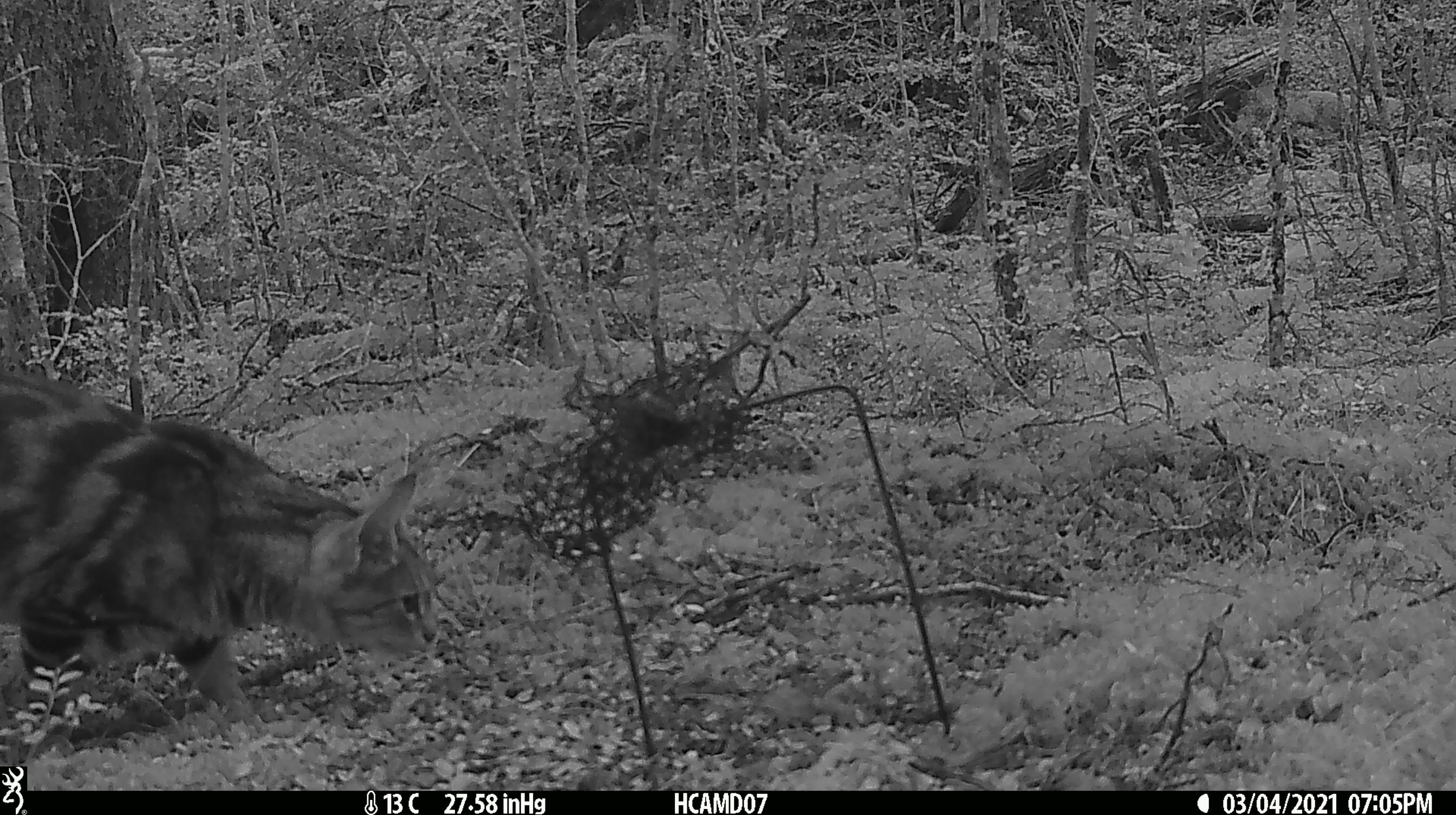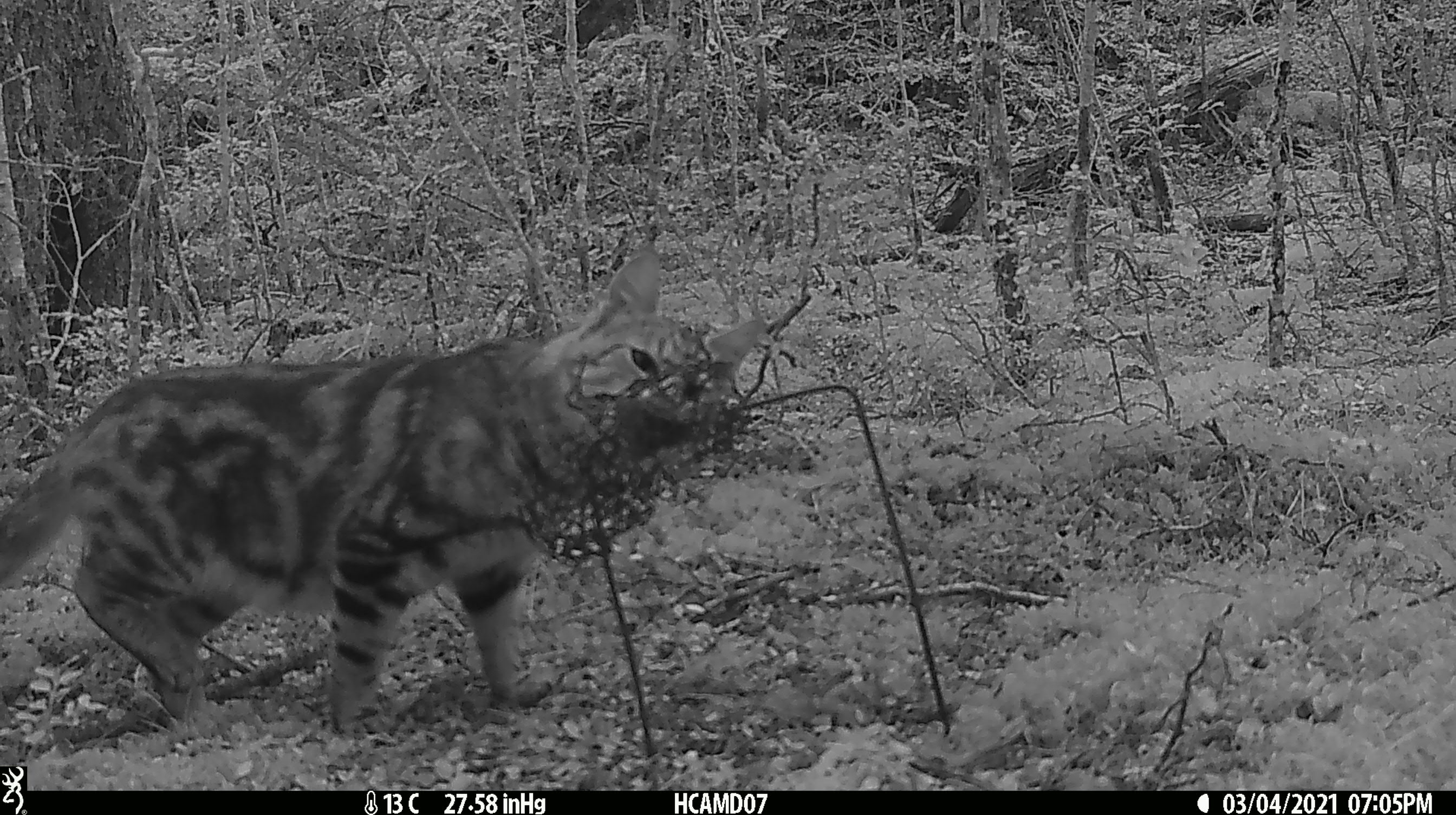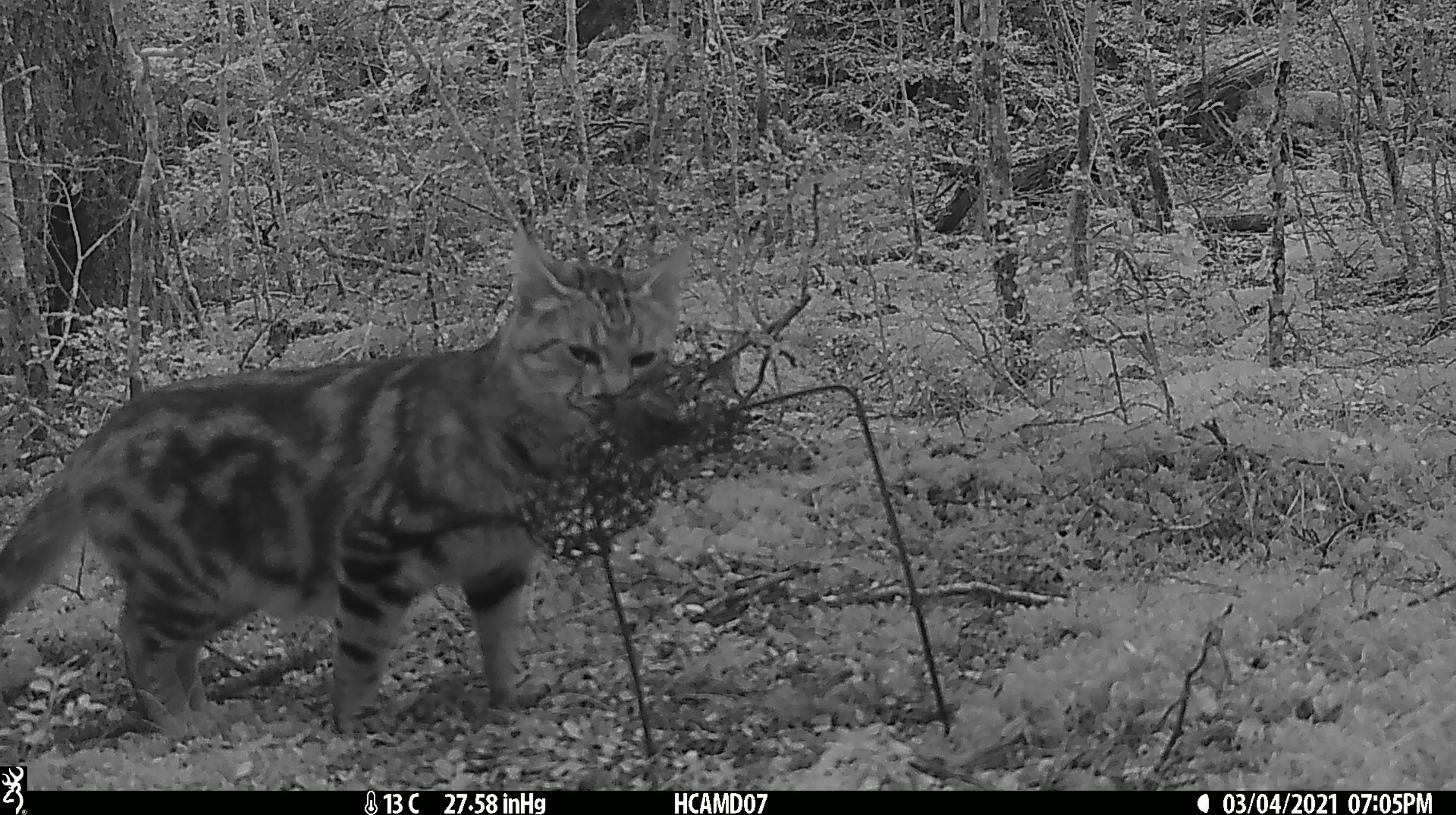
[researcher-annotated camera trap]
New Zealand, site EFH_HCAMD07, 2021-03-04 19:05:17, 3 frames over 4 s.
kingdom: Animalia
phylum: Chordata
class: Mammalia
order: Carnivora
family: Felidae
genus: Felis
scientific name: Felis catus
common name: domestic cat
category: cat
Cat (domestic cat) (Felis catus).